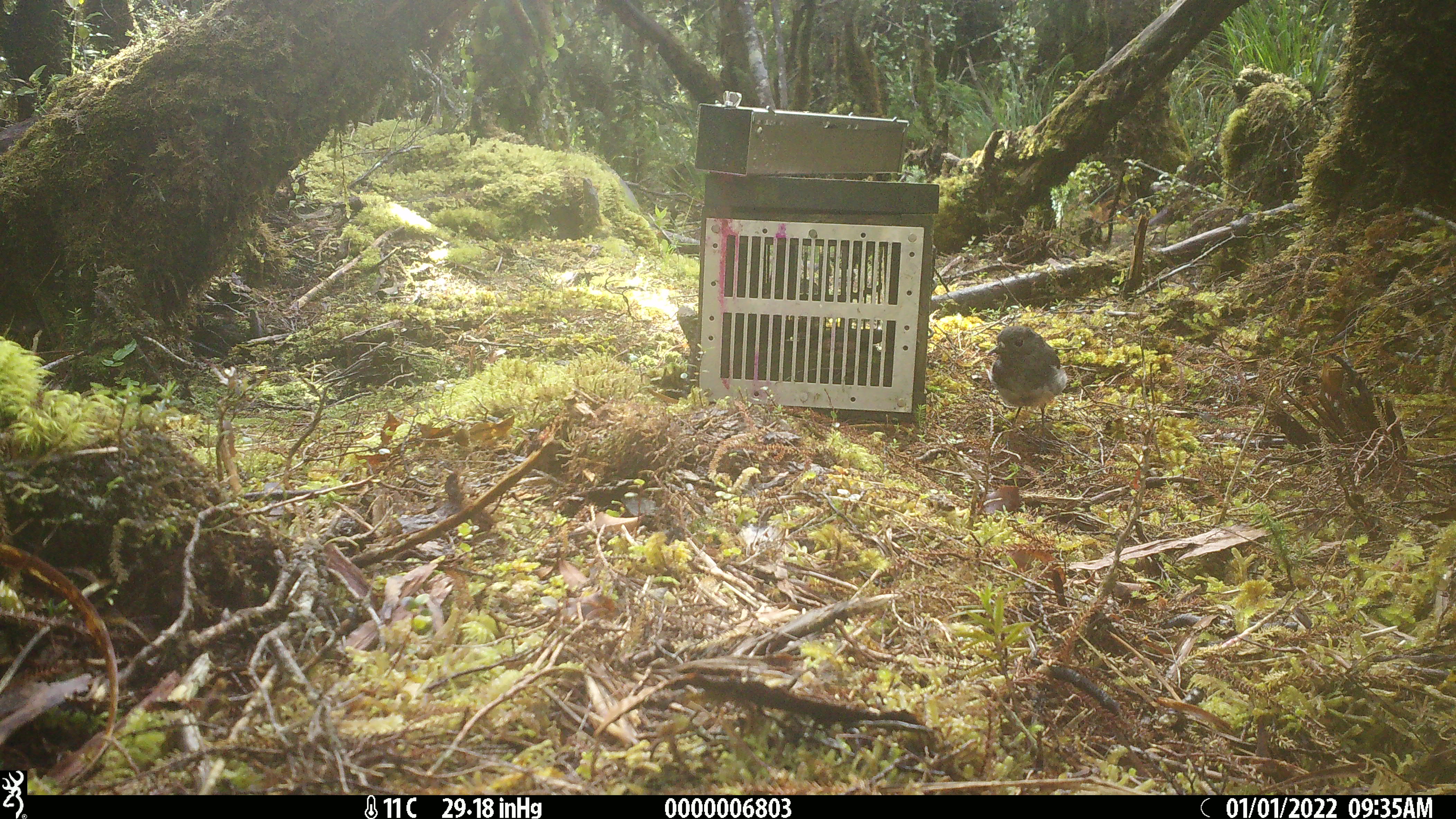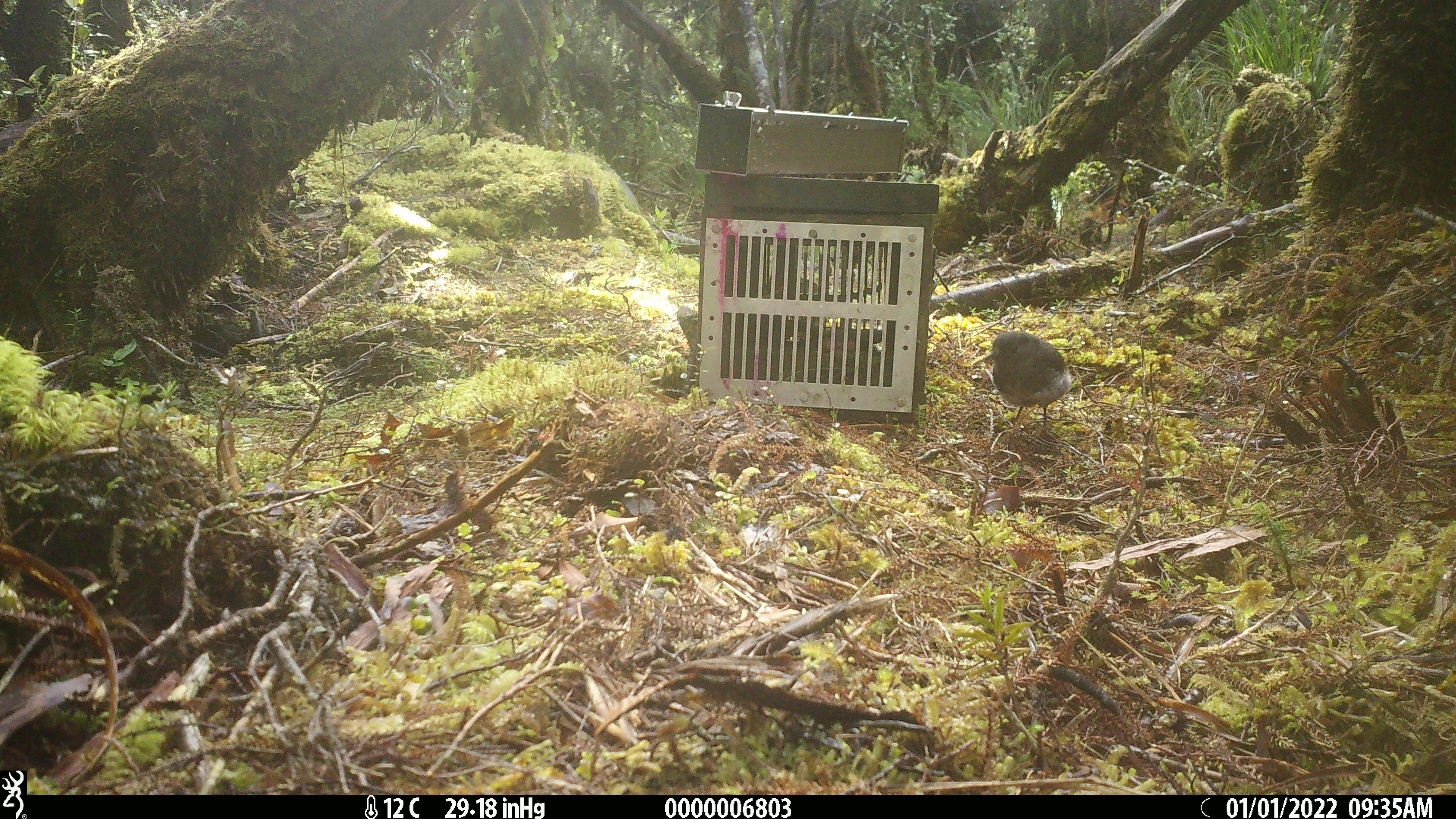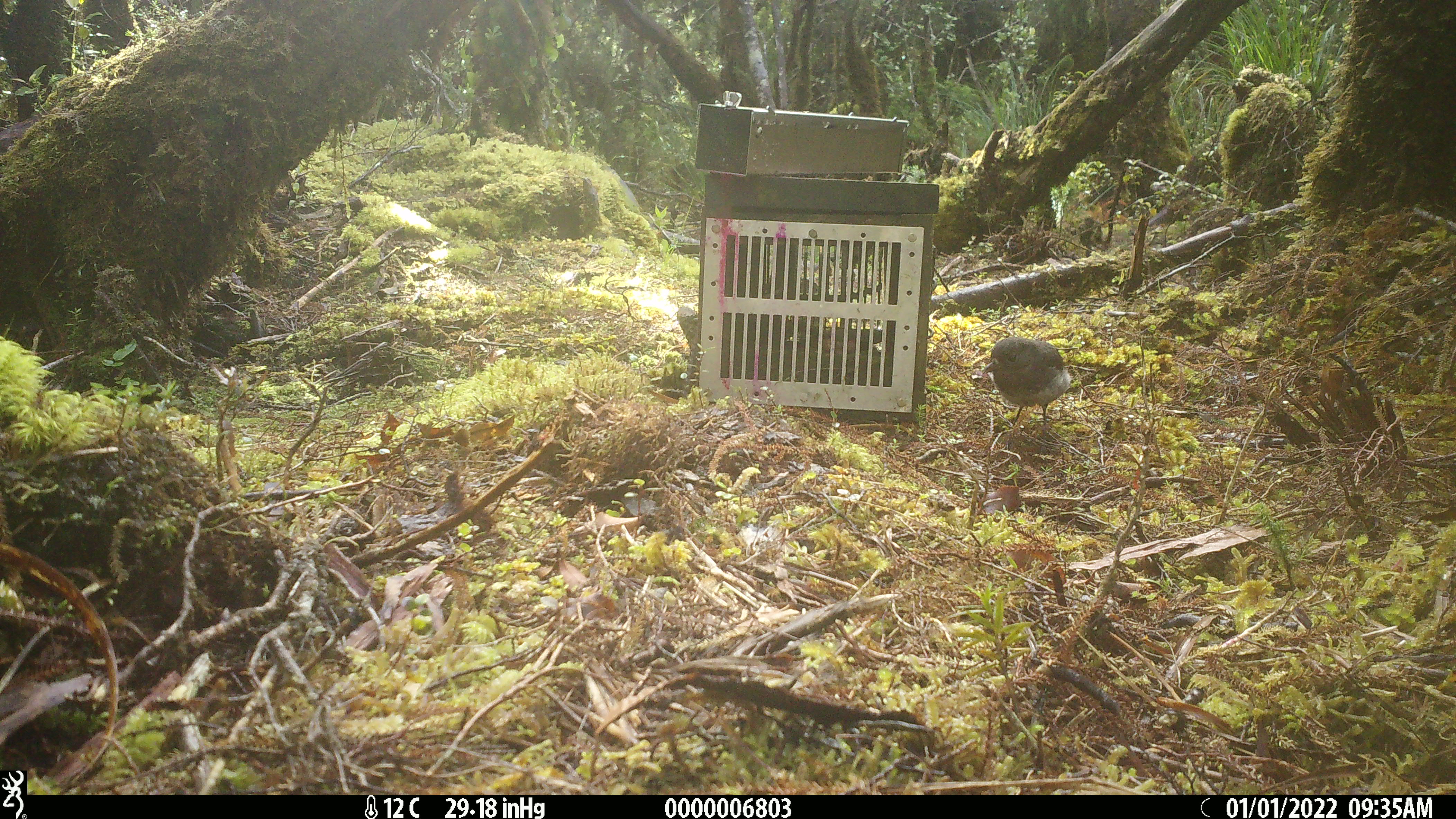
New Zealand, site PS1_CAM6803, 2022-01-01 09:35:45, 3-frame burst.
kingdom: Animalia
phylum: Chordata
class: Aves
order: Passeriformes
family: Petroicidae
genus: Petroica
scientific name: Petroica australis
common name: new zealand robin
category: robin